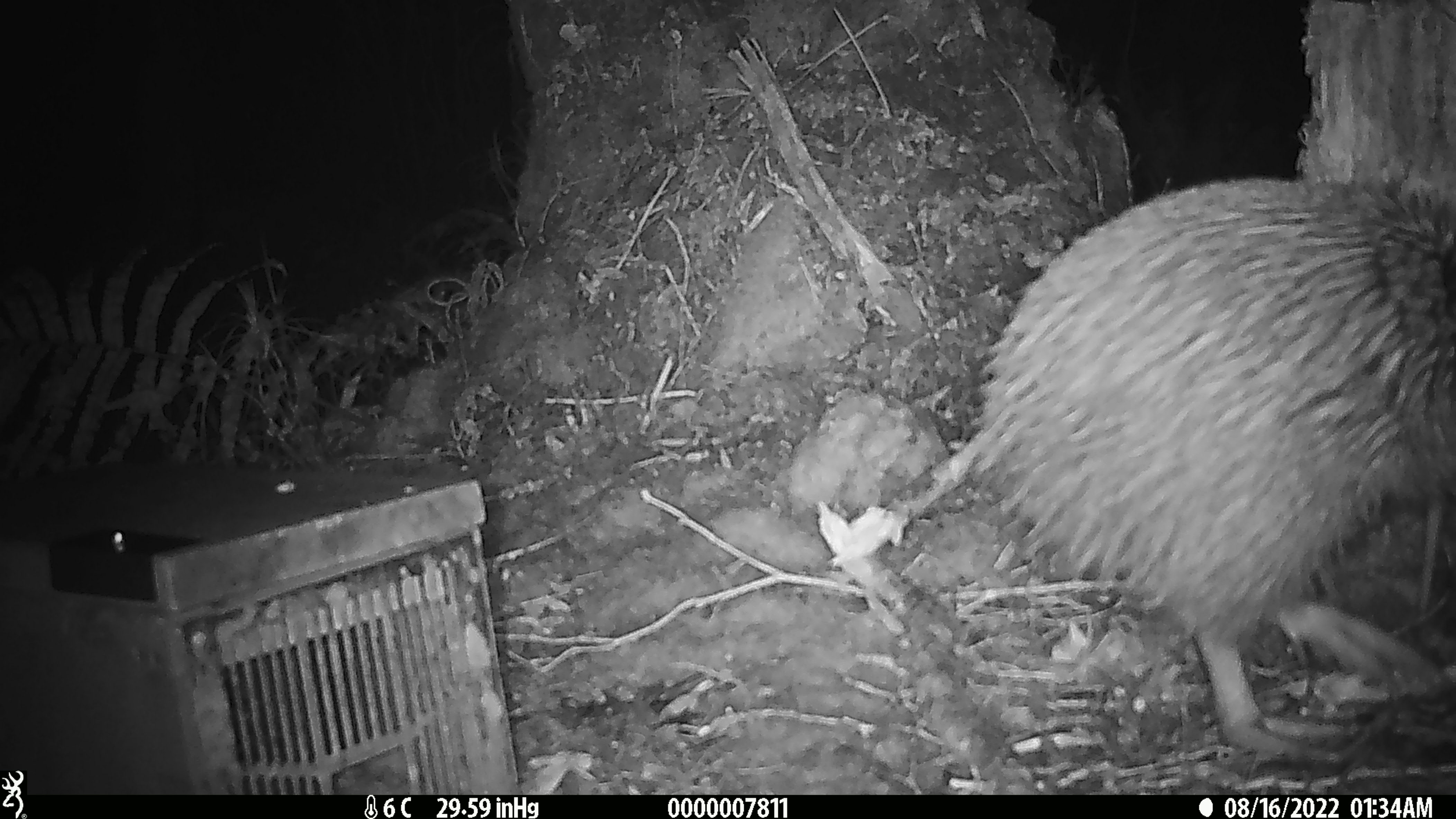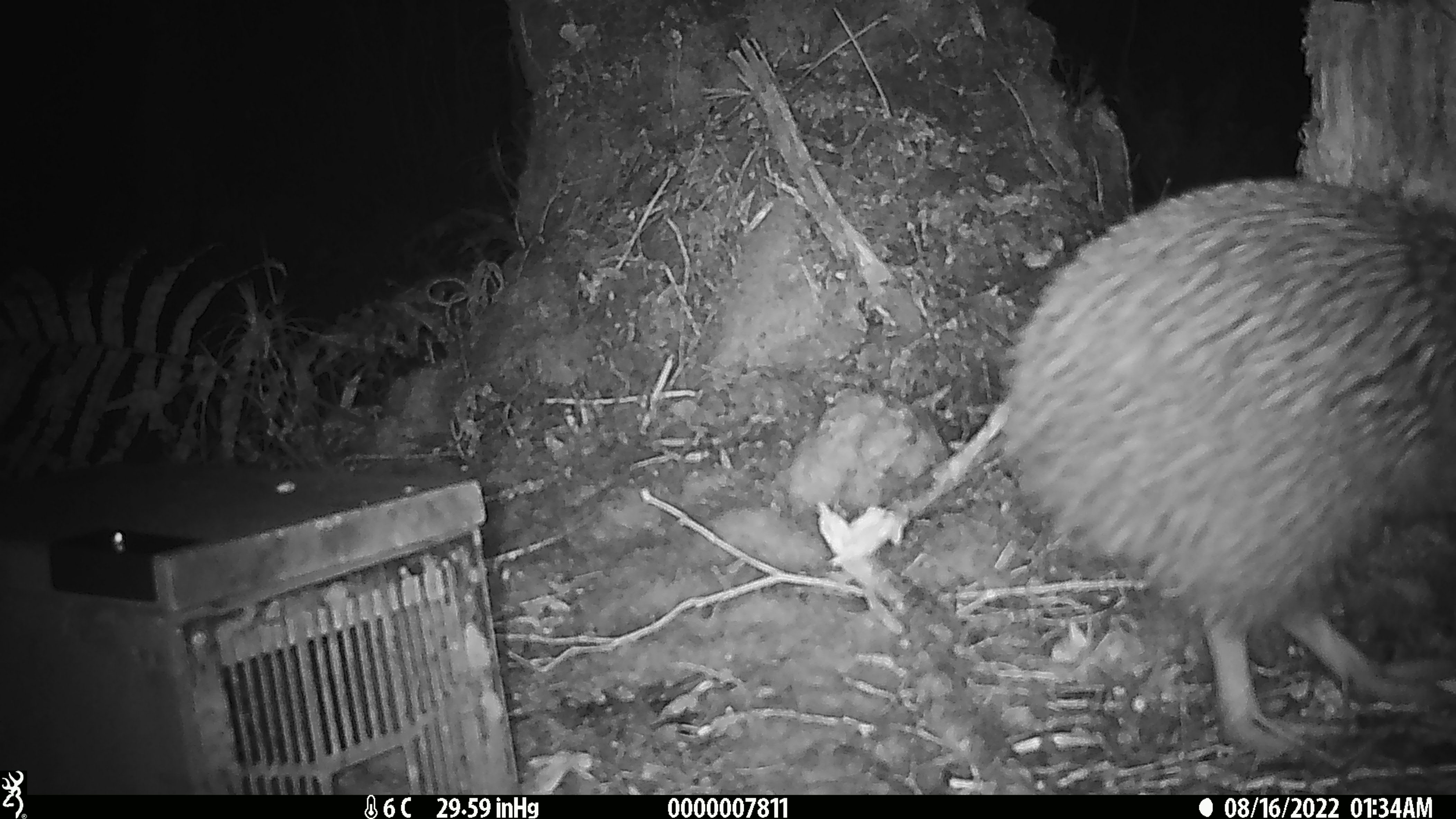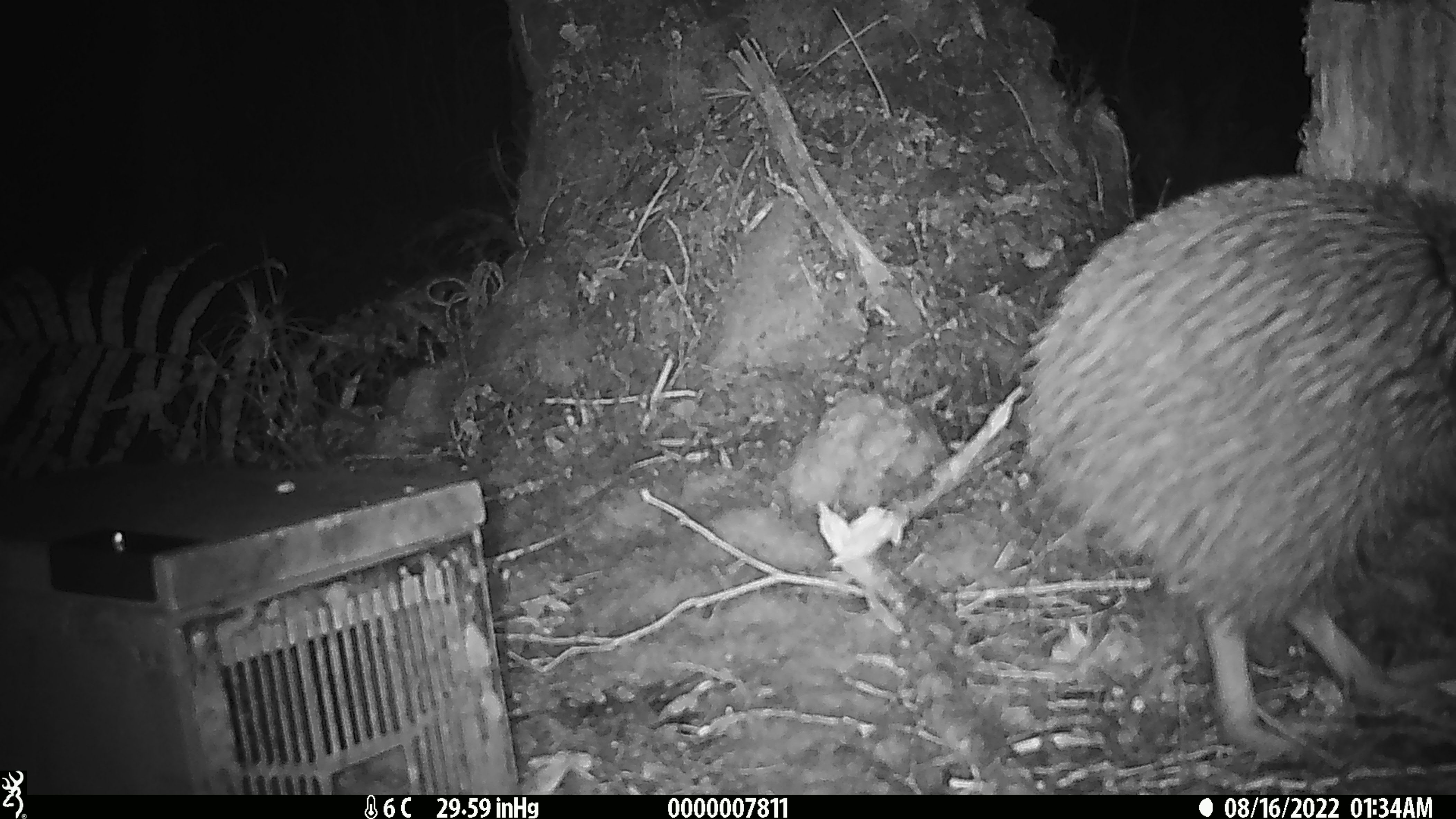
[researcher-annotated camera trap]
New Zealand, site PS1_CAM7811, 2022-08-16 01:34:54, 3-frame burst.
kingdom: Animalia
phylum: Chordata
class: Aves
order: Apterygiformes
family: Apterygidae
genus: Apteryx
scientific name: Apteryx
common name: kiwi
Kiwi (Apteryx).